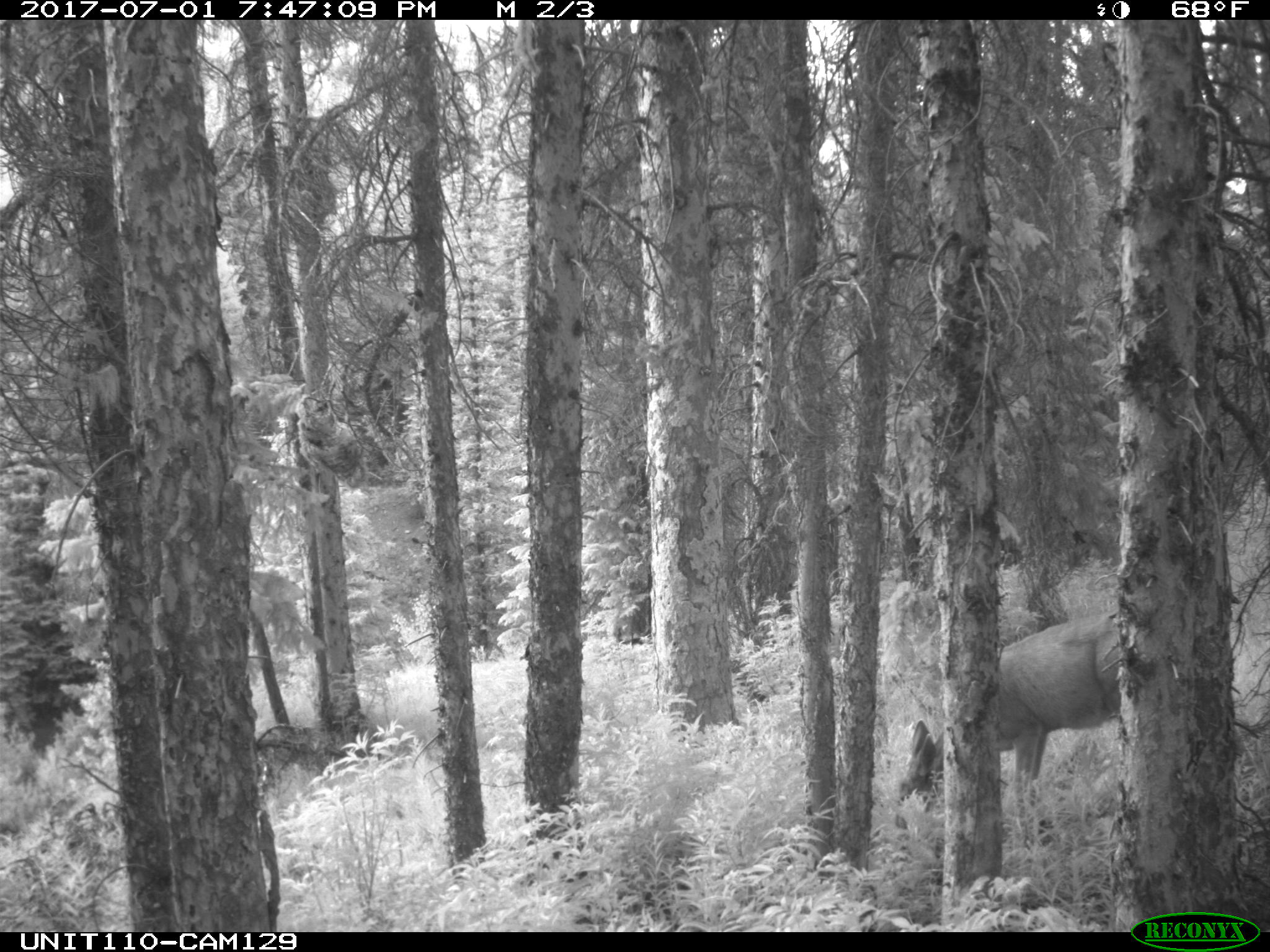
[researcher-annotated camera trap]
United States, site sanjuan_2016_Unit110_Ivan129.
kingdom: Animalia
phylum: Chordata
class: Mammalia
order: Artiodactyla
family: Cervidae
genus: Odocoileus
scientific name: Odocoileus hemionus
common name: mule deer